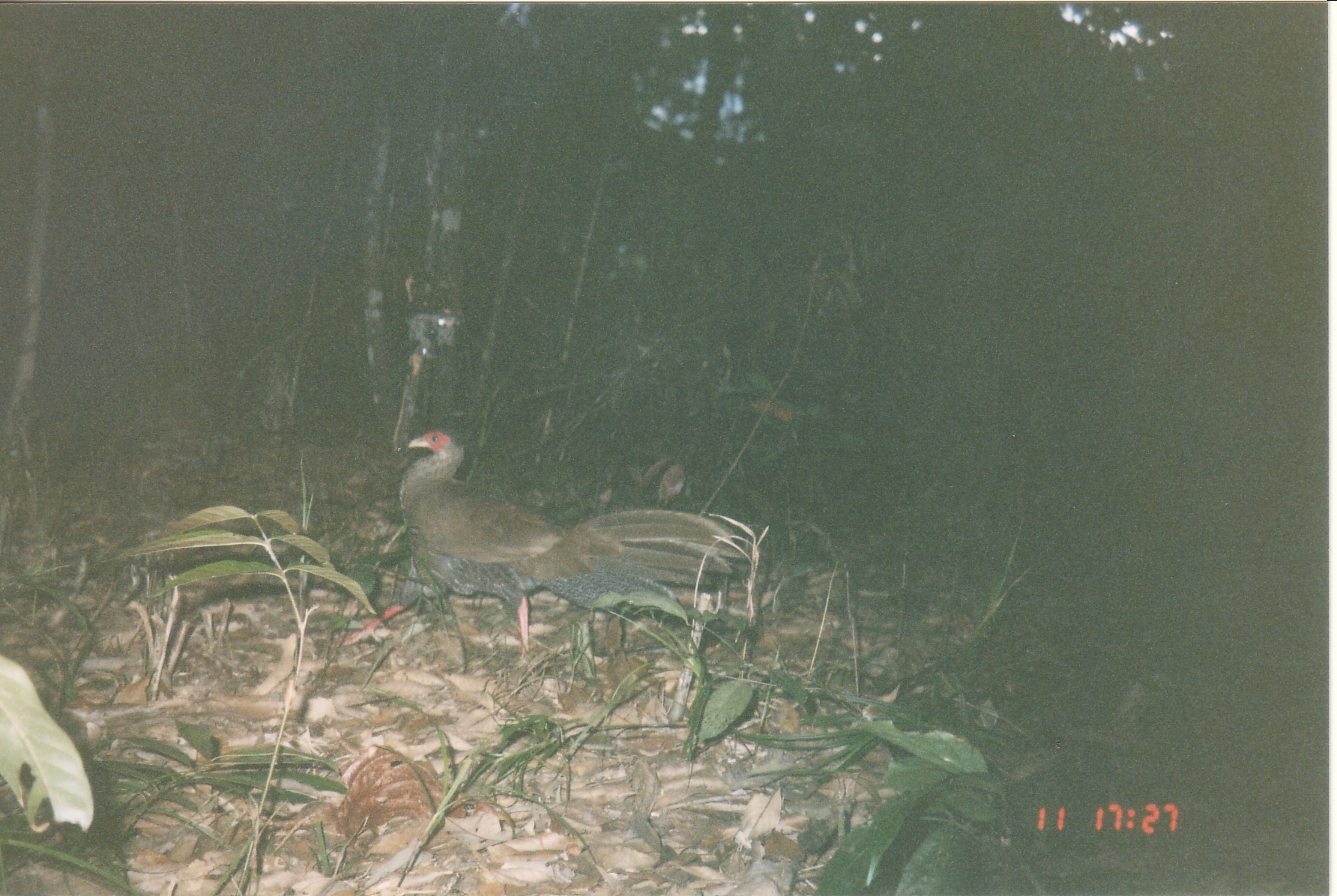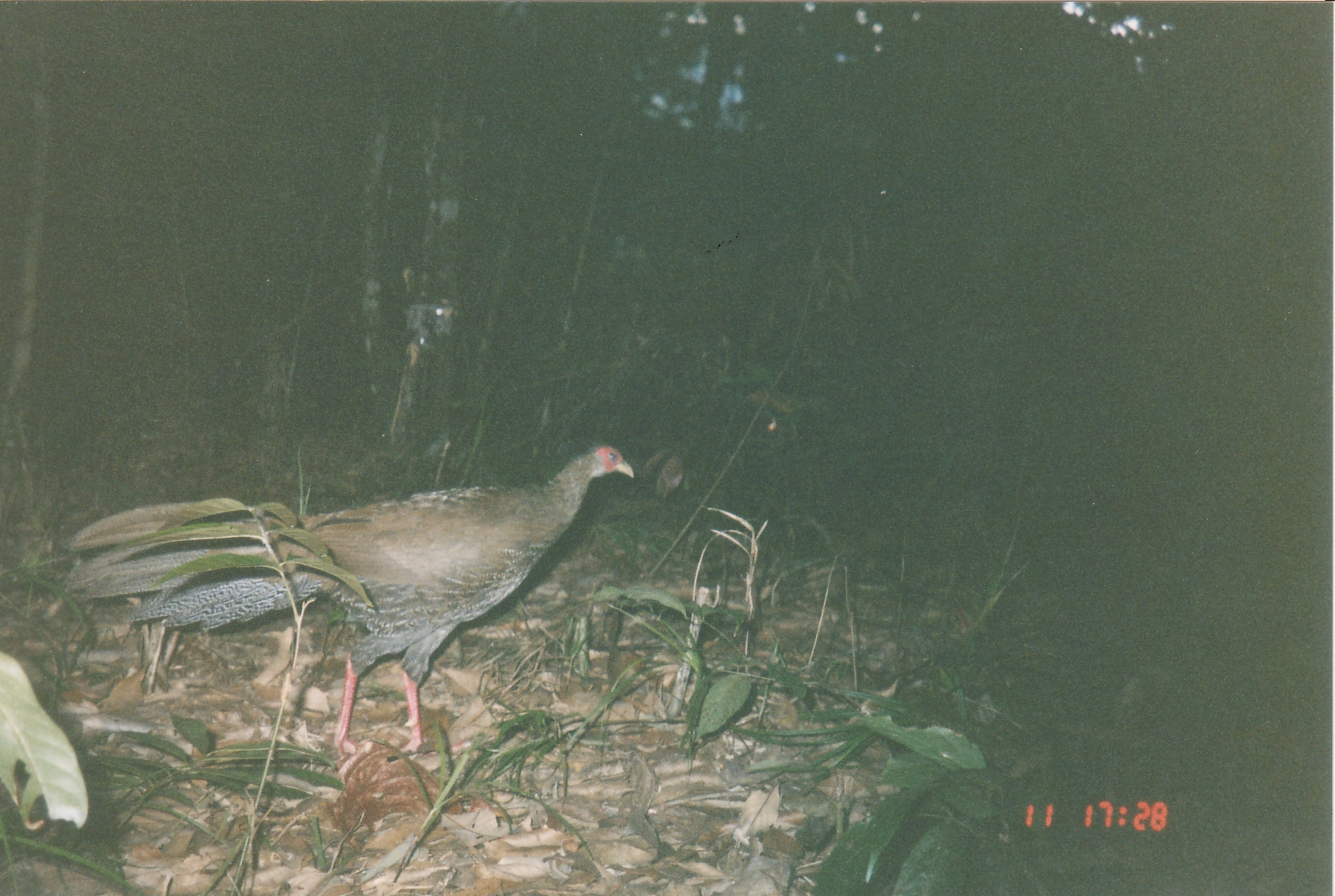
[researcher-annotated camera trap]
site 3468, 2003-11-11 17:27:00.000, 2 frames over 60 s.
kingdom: Animalia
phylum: Chordata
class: Aves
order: Galliformes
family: Phasianidae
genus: Lophura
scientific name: Lophura nycthemera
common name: silver pheasant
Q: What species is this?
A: Lophura nycthemera (silver pheasant).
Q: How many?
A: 1.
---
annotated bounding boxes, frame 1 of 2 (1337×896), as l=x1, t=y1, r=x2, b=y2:
lophura nycthemera: l=337, t=429, r=747, b=663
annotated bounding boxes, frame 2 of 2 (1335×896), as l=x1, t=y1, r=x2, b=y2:
lophura nycthemera: l=60, t=441, r=635, b=763